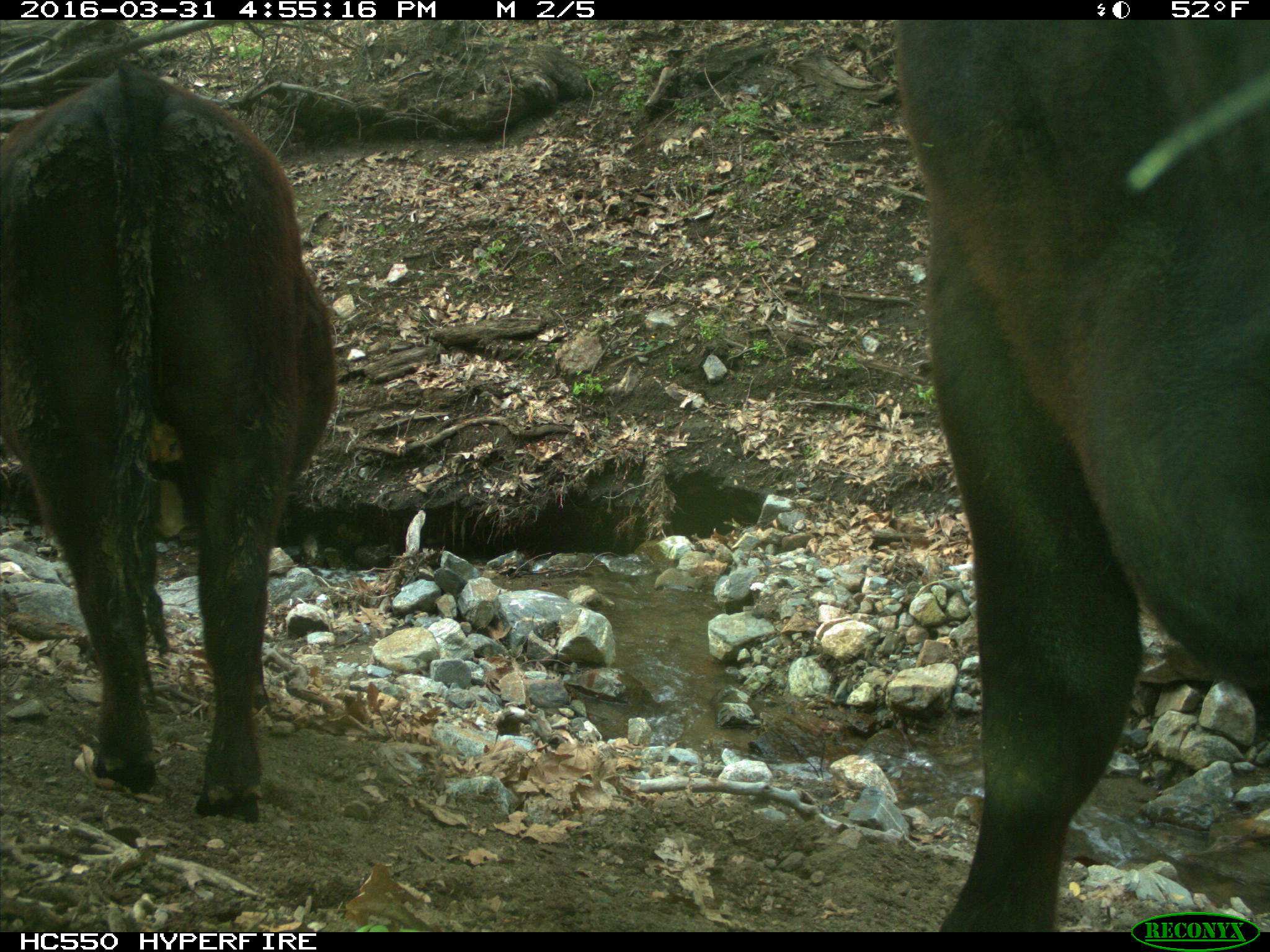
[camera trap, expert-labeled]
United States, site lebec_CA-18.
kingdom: Animalia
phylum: Chordata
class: Mammalia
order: Artiodactyla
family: Bovidae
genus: Bos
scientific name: Bos taurus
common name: domestic cow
Bos taurus (domestic cow).